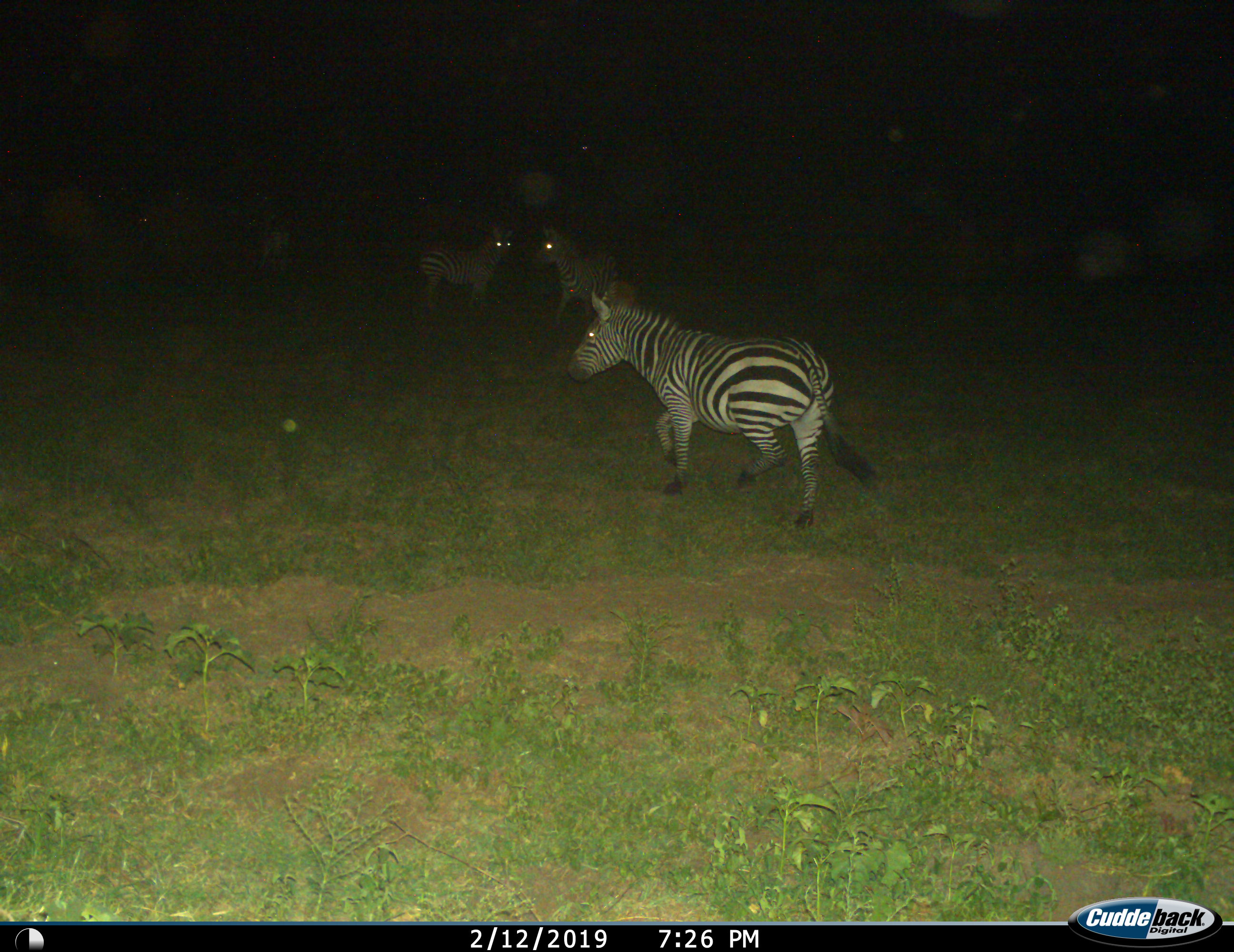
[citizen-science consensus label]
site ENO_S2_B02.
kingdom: Animalia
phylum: Chordata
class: Mammalia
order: Perissodactyla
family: Equidae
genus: Equus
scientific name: Equus quagga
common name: plains zebra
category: zebraplains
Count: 4.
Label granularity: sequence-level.